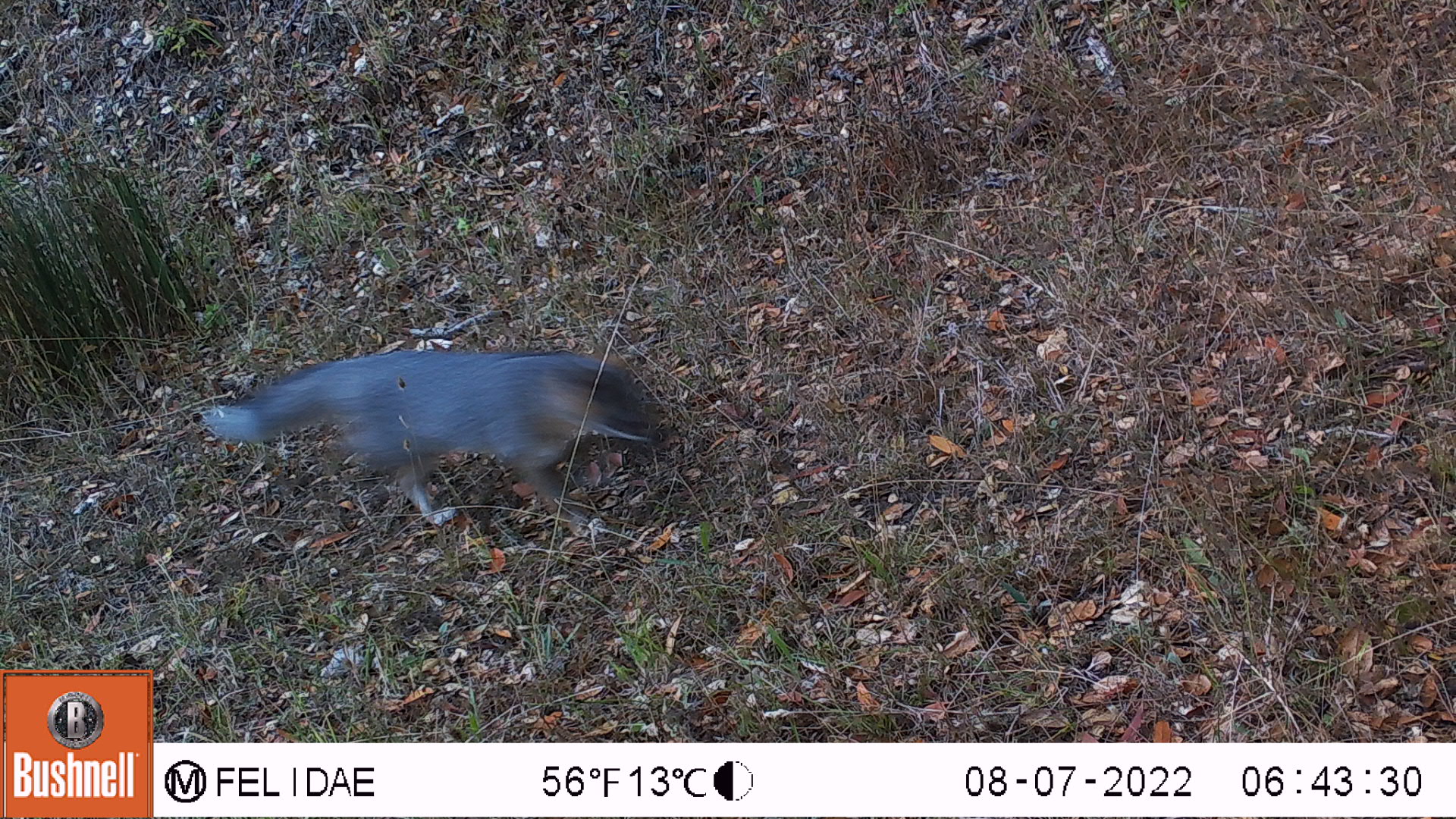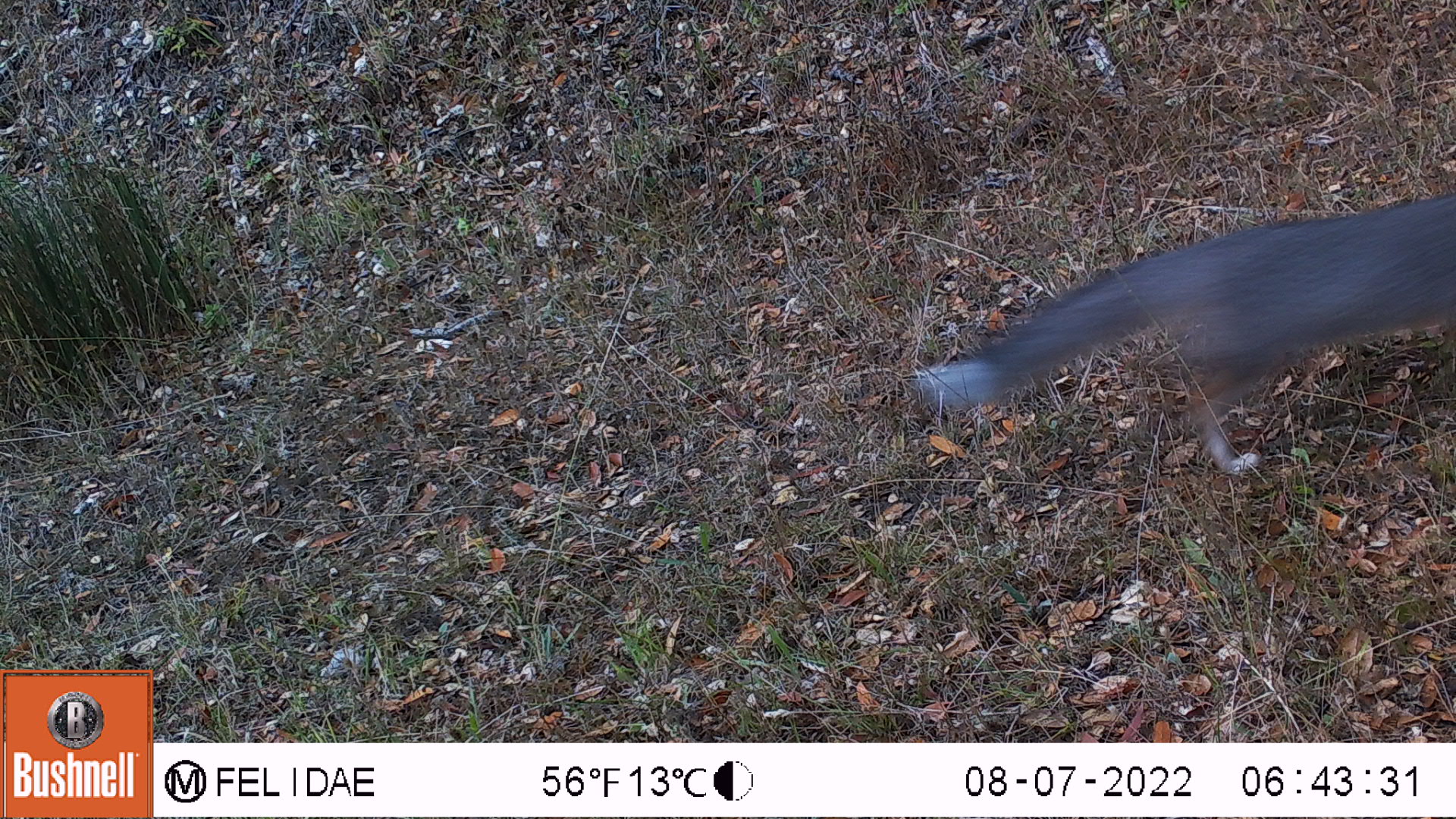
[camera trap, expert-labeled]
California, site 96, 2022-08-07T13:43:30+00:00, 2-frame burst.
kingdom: Animalia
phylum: Chordata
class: Mammalia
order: Carnivora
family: Canidae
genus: Urocyon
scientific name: Urocyon cinereoargenteus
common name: gray fox